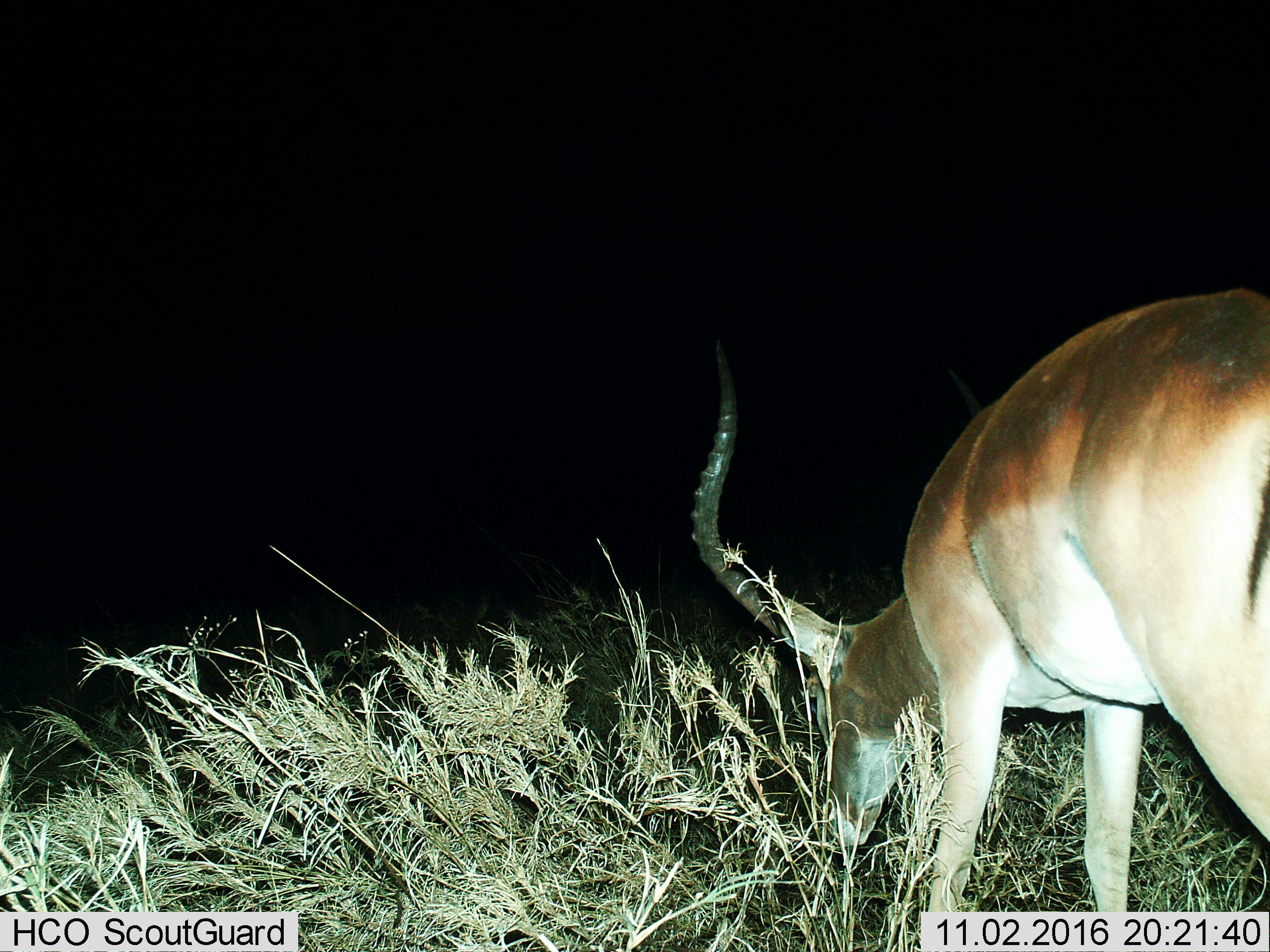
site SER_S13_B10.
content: unidentified animal